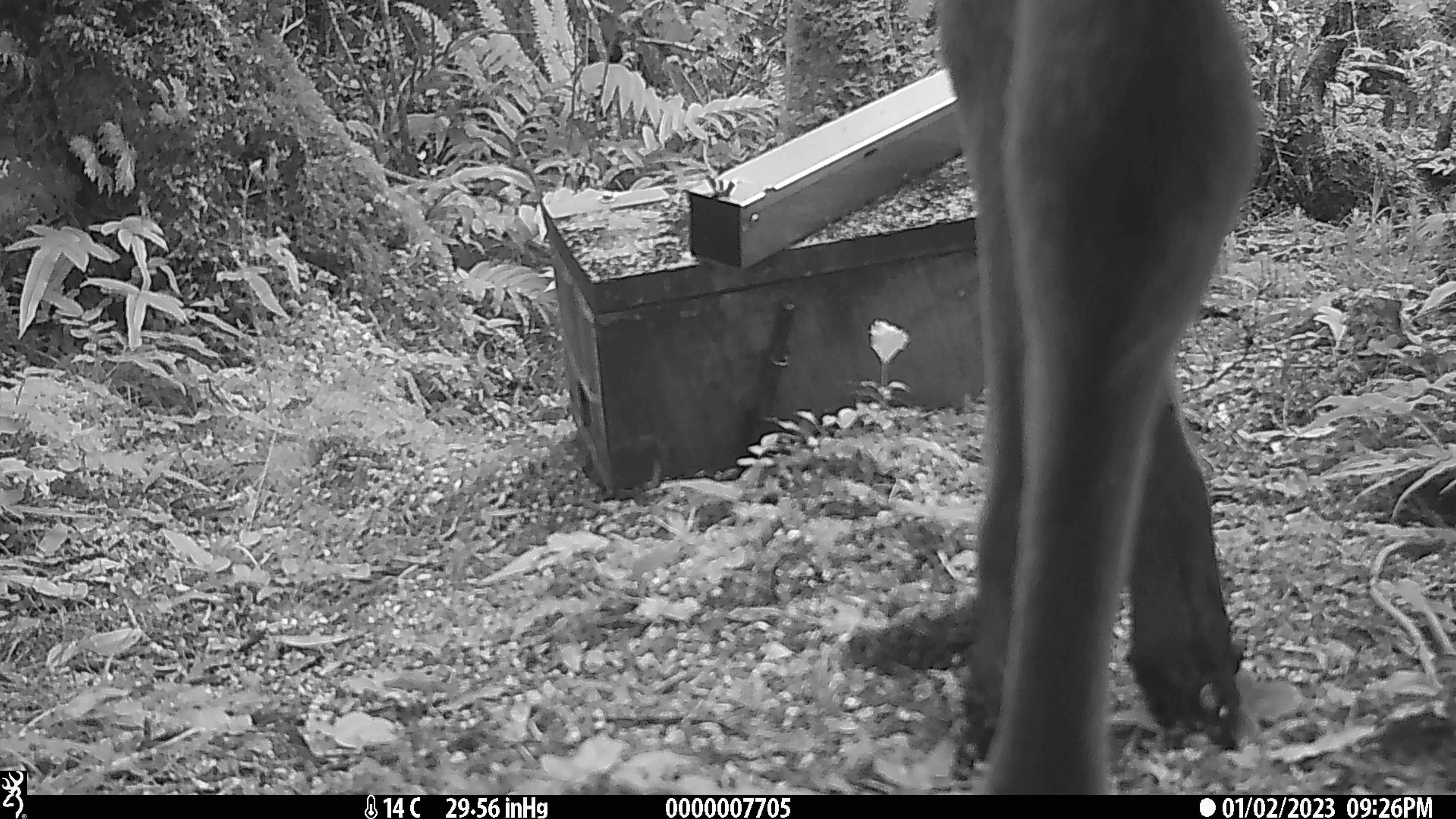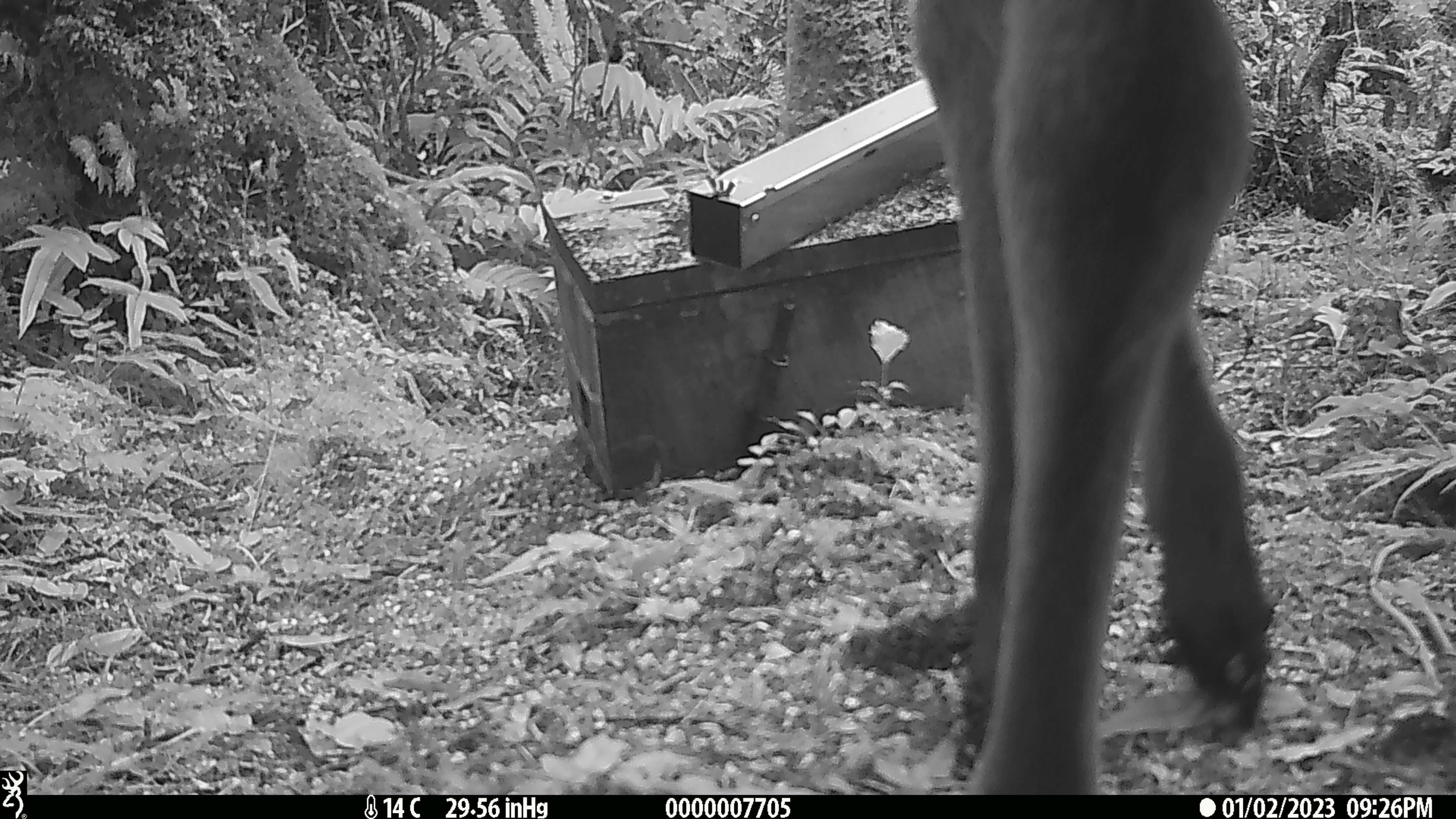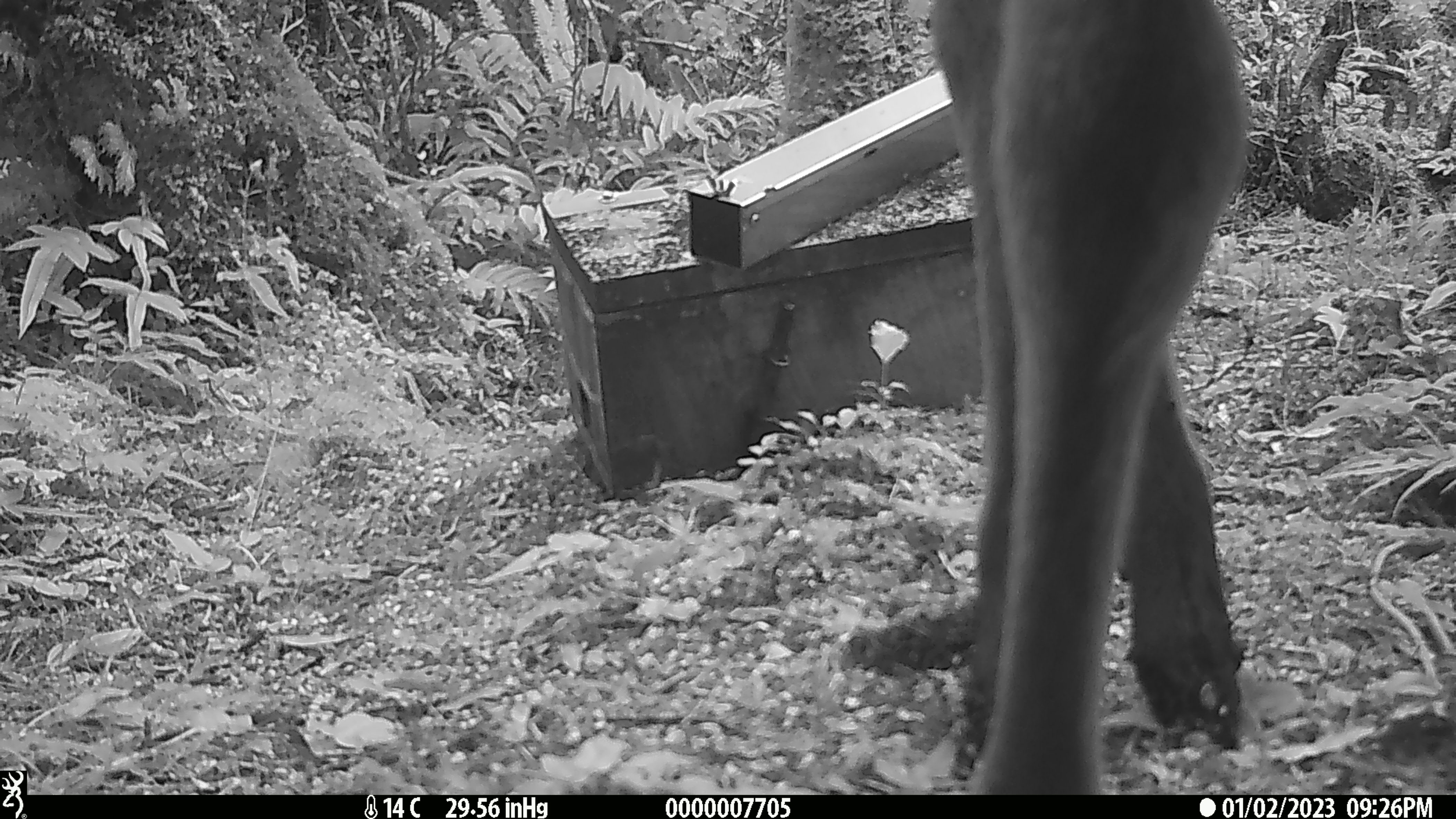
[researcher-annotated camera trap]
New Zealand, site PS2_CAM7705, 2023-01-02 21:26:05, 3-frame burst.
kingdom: Animalia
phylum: Chordata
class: Mammalia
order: Artiodactyla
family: Cervidae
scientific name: Cervidae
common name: deer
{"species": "deer (Cervidae)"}